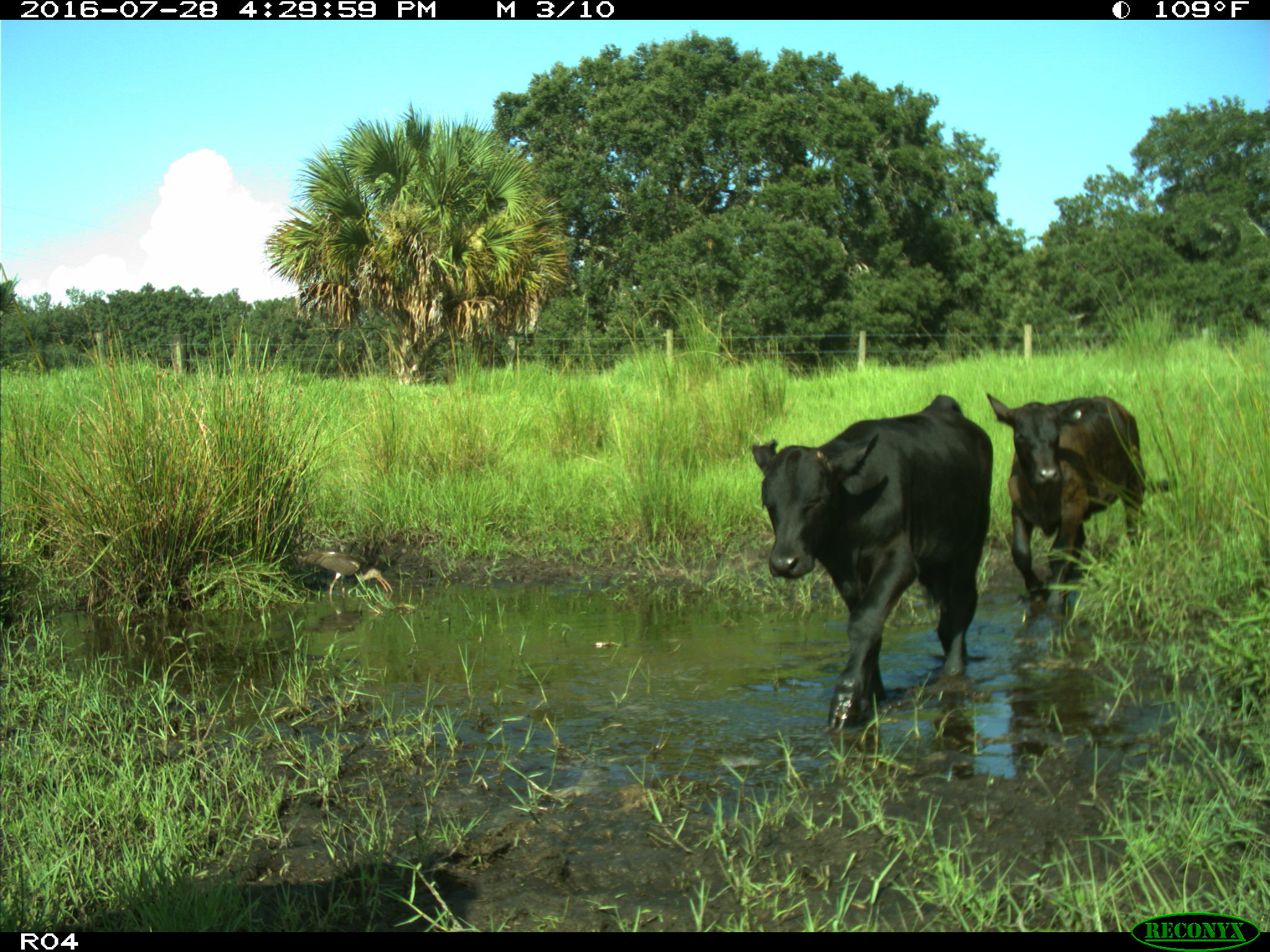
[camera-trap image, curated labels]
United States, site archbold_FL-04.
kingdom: Animalia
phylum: Chordata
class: Mammalia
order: Artiodactyla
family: Bovidae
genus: Bos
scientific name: Bos taurus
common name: domestic cow